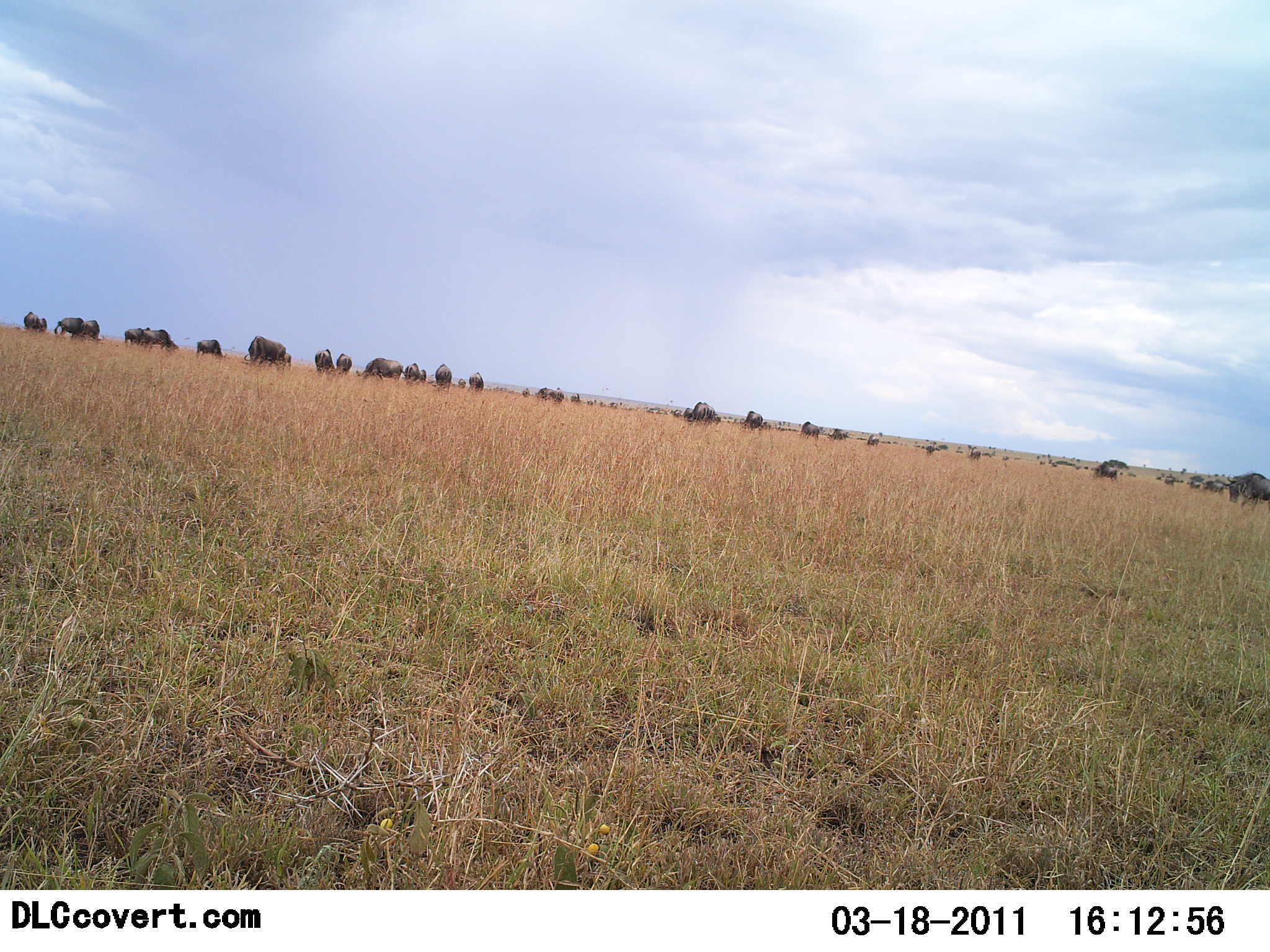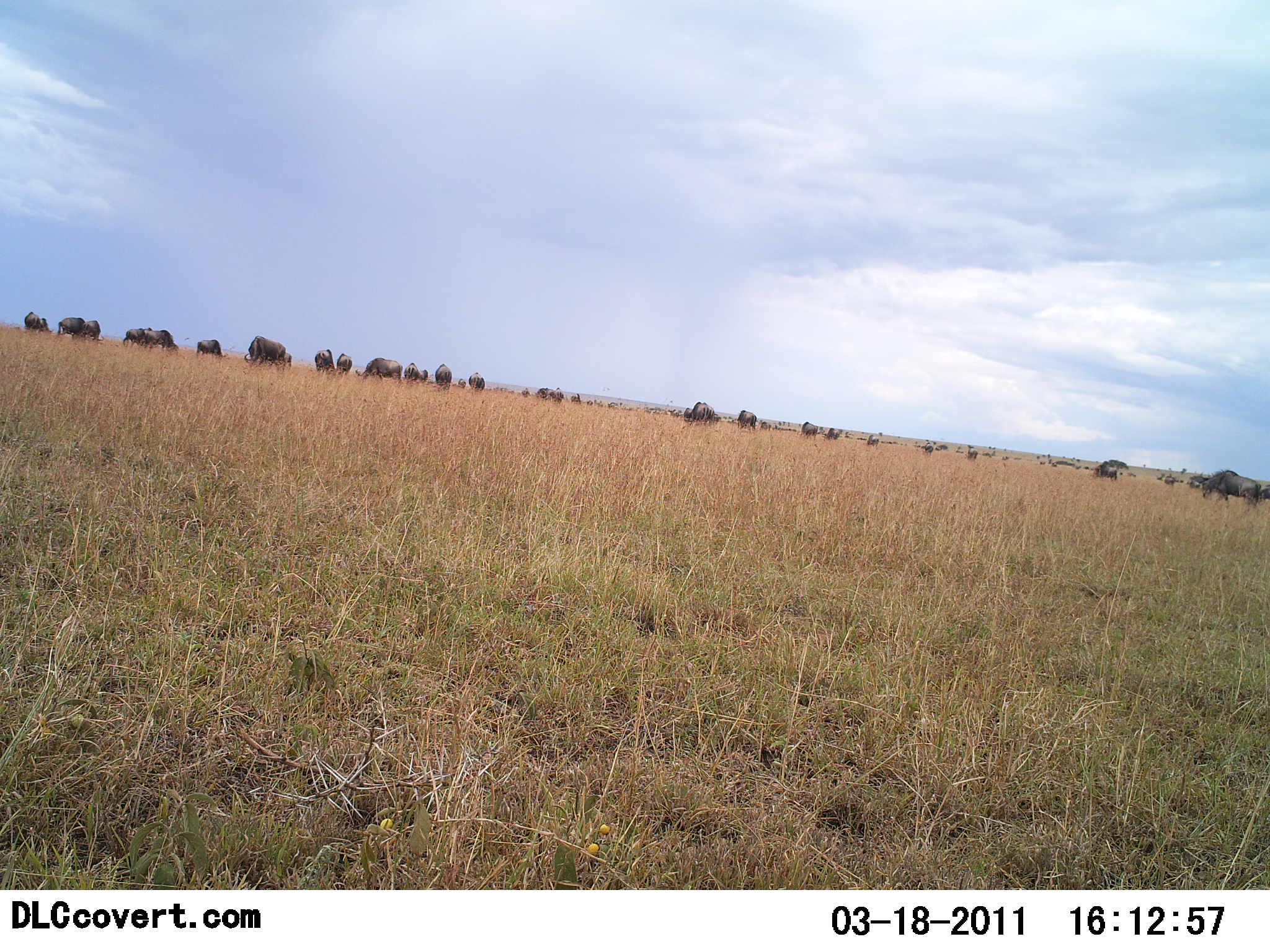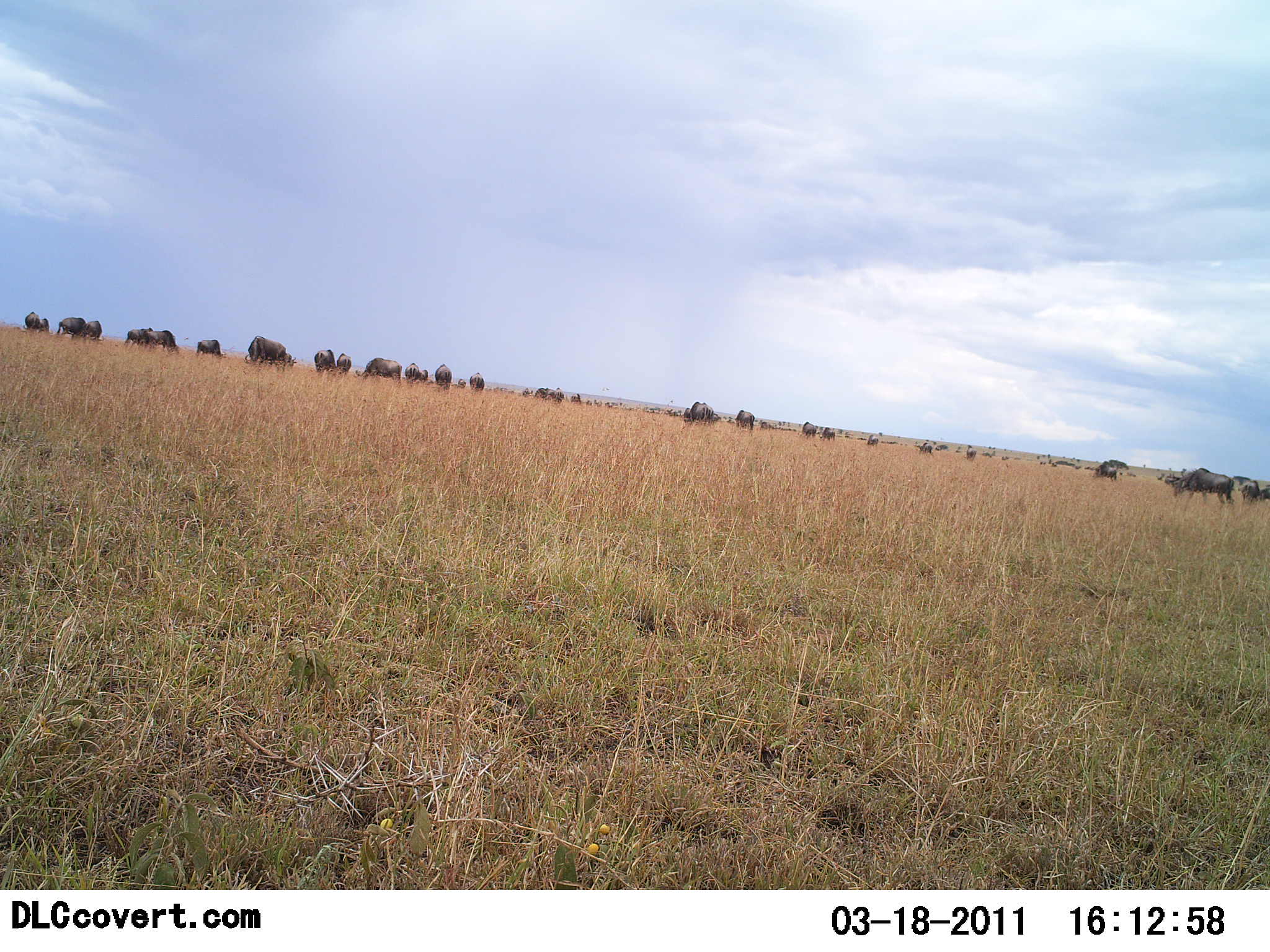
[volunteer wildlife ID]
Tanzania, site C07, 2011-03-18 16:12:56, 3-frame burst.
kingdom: Animalia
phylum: Chordata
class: Mammalia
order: Artiodactyla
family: Bovidae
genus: Connochaetes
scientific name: Connochaetes taurinus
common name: blue wildebeest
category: wildebeest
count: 11-50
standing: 27%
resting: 0%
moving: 55%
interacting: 0%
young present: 0%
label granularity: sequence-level